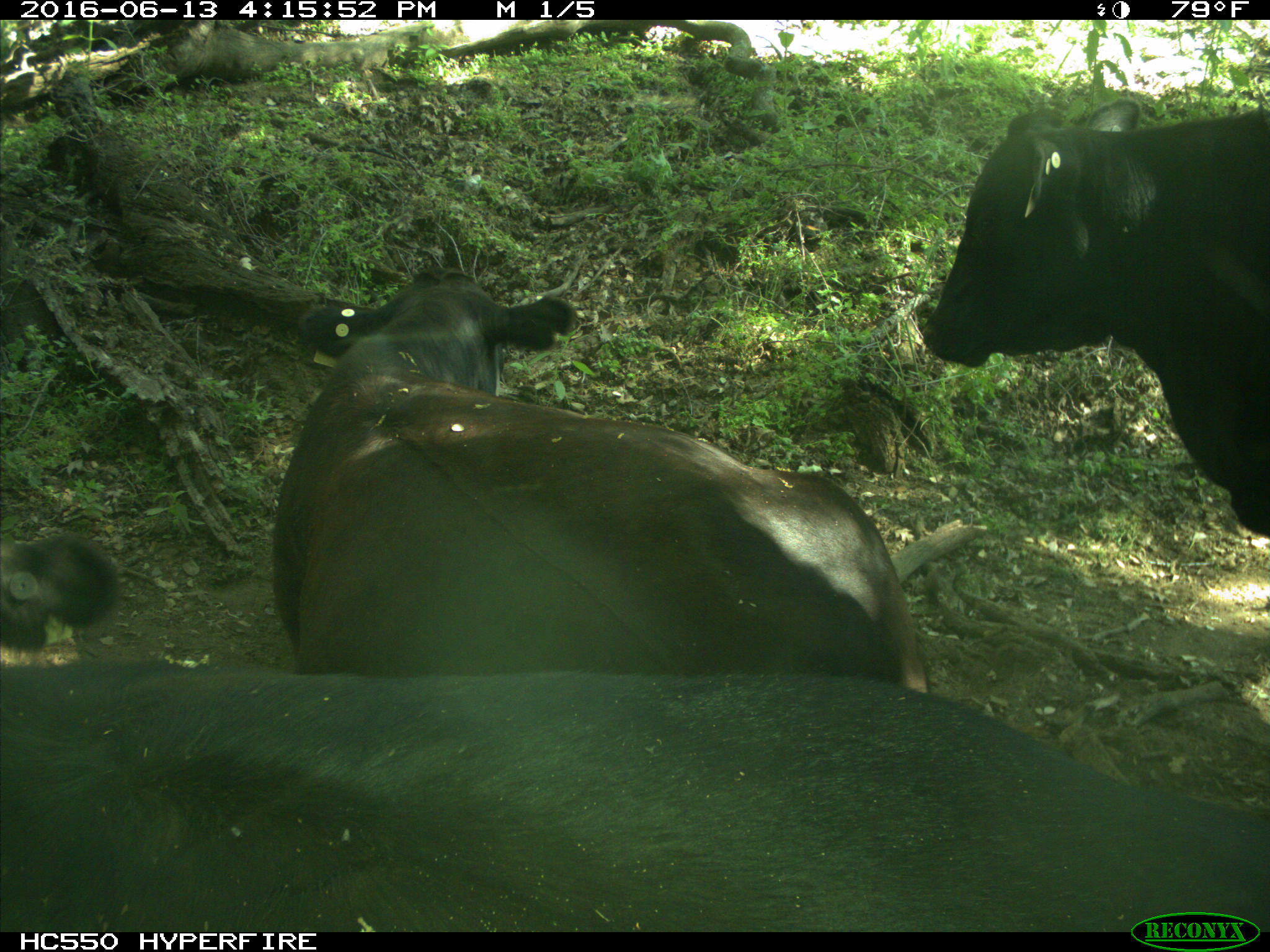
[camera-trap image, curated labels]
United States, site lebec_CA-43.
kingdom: Animalia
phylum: Chordata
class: Mammalia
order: Artiodactyla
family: Bovidae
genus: Bos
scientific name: Bos taurus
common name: domestic cow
Bos taurus (domestic cow).